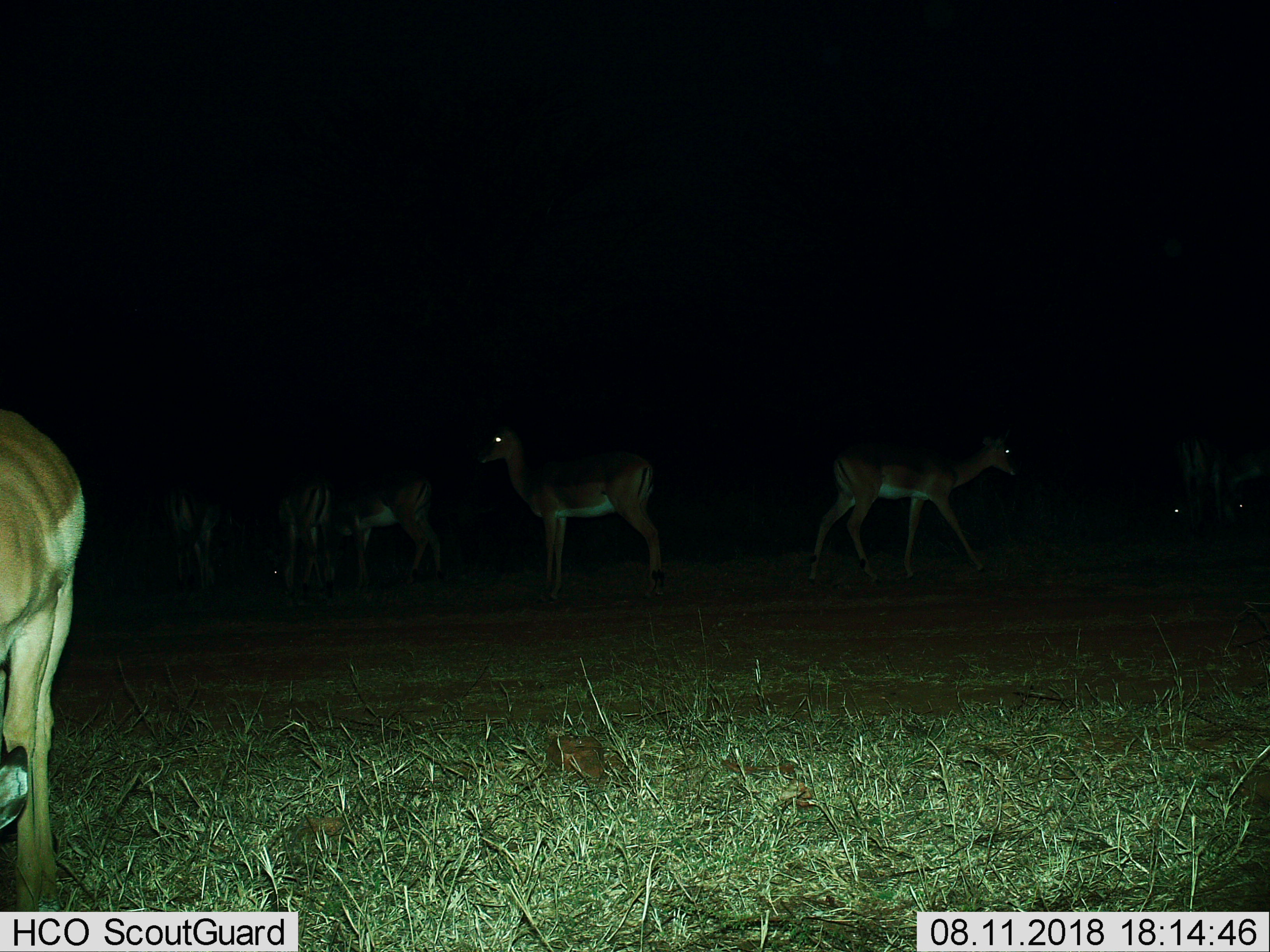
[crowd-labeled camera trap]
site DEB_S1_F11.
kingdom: Animalia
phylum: Chordata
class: Mammalia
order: Artiodactyla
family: Bovidae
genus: Aepyceros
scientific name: Aepyceros melampus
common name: impala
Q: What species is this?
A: Impala (Aepyceros melampus).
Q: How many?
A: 8.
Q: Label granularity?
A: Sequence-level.